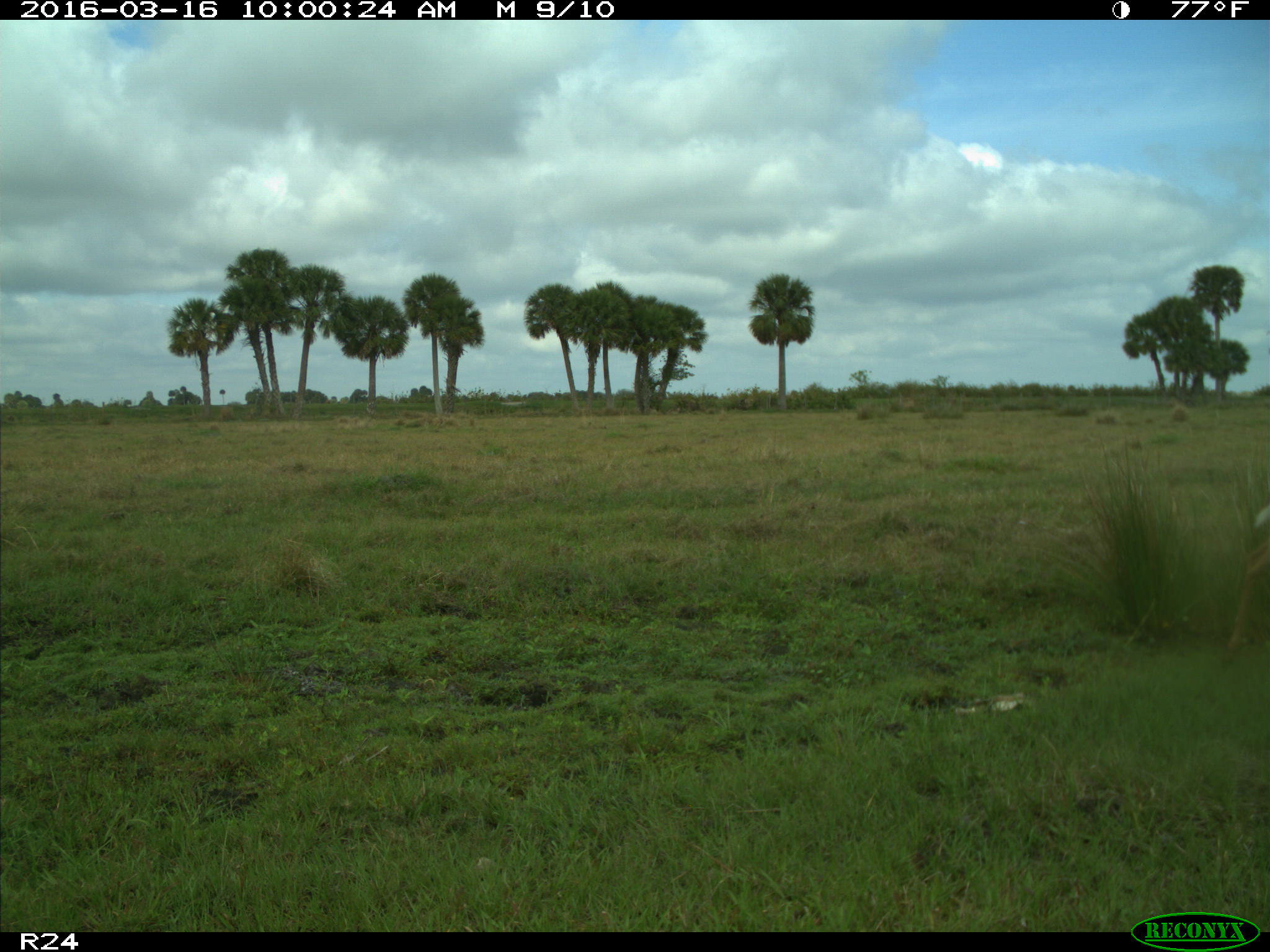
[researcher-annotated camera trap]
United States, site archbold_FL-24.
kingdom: Animalia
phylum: Chordata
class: Mammalia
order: Artiodactyla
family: Cervidae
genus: Odocoileus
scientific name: Odocoileus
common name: deer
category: unidentified deer